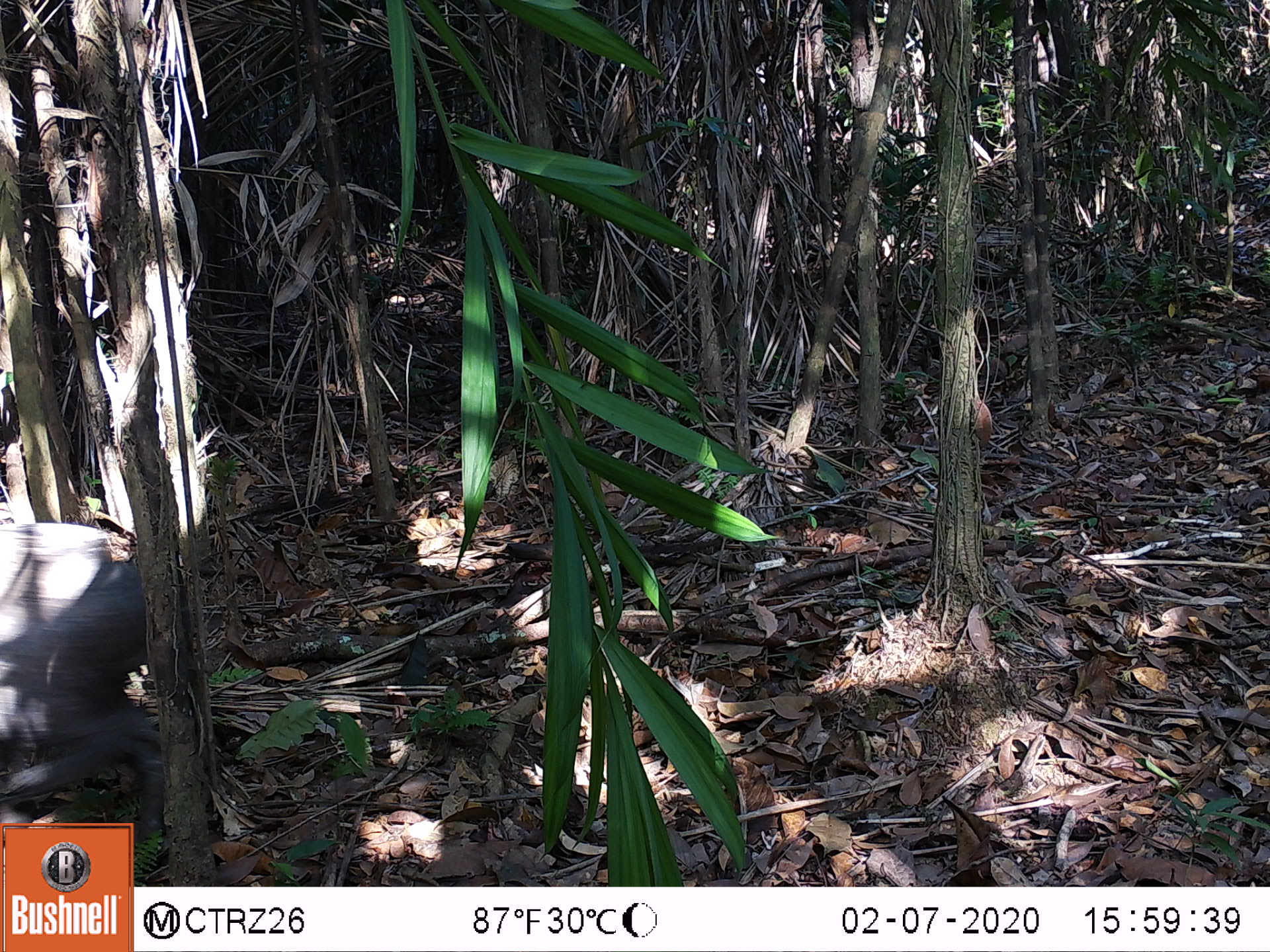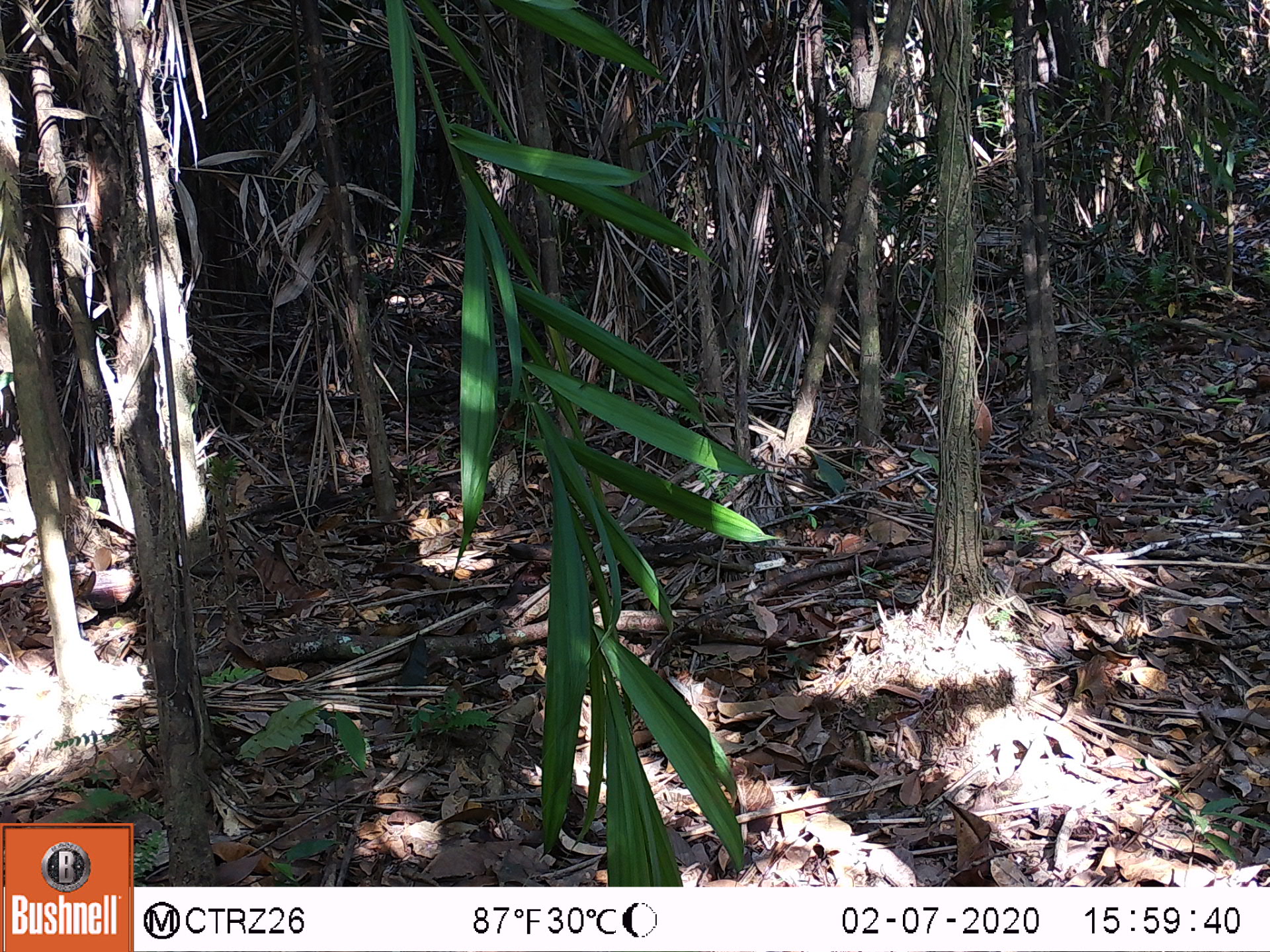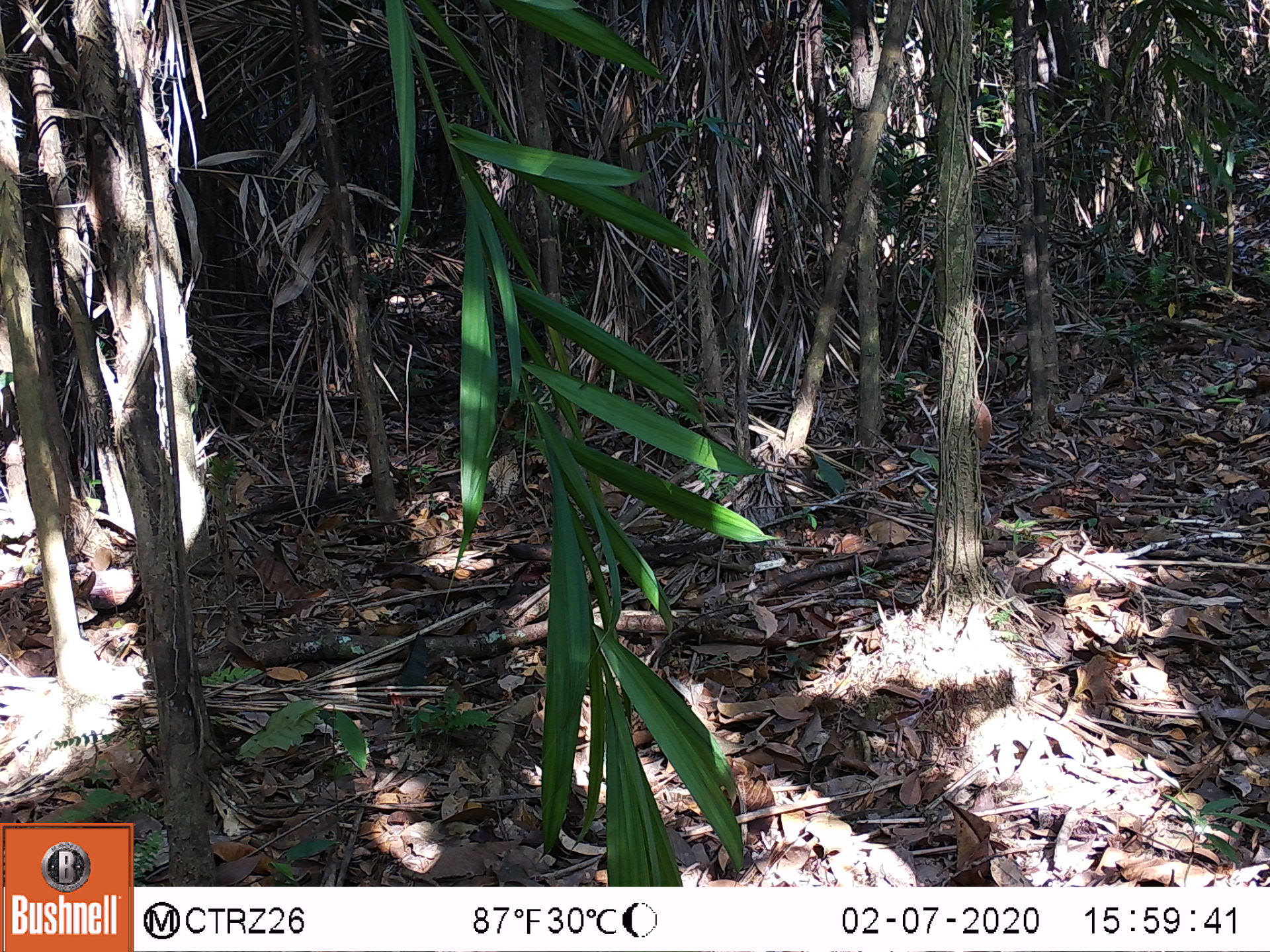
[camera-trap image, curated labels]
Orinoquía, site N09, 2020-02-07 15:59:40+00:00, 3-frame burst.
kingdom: Animalia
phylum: Chordata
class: Mammalia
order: Artiodactyla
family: Tayassuidae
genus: Pecari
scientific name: Pecari tajacu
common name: collared peccary